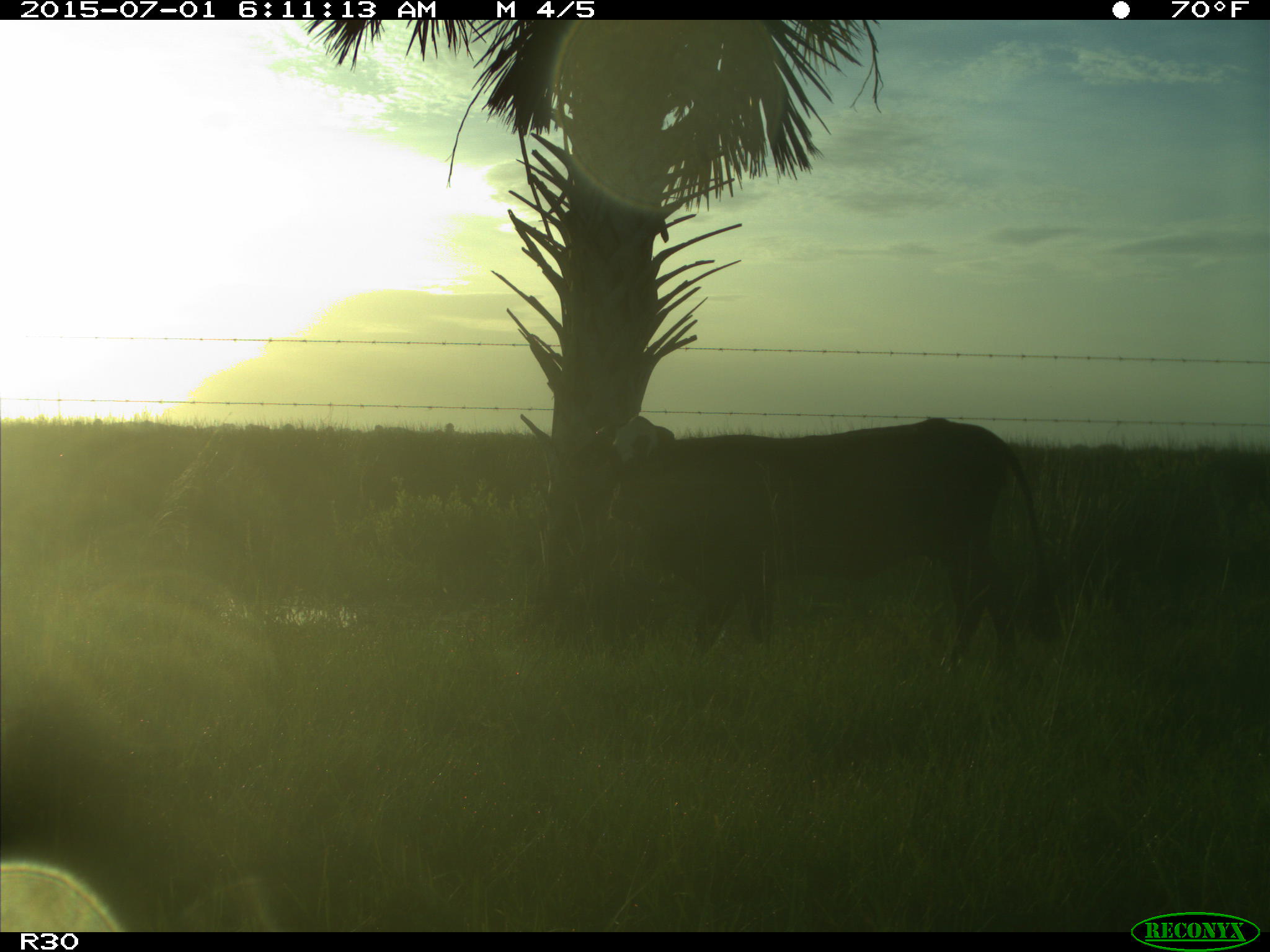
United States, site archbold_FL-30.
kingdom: Animalia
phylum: Chordata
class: Mammalia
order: Artiodactyla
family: Bovidae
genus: Bos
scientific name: Bos taurus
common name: domestic cow